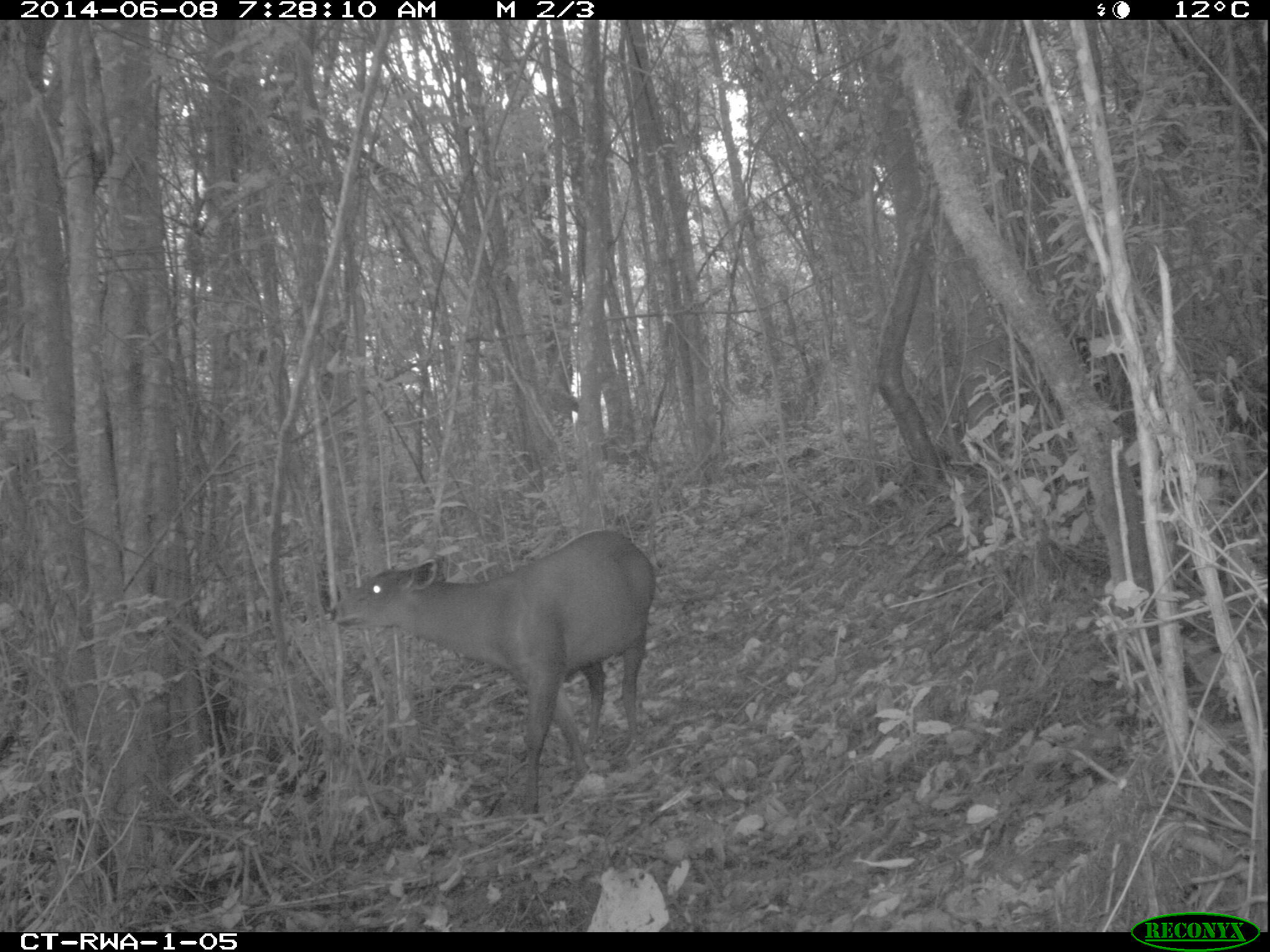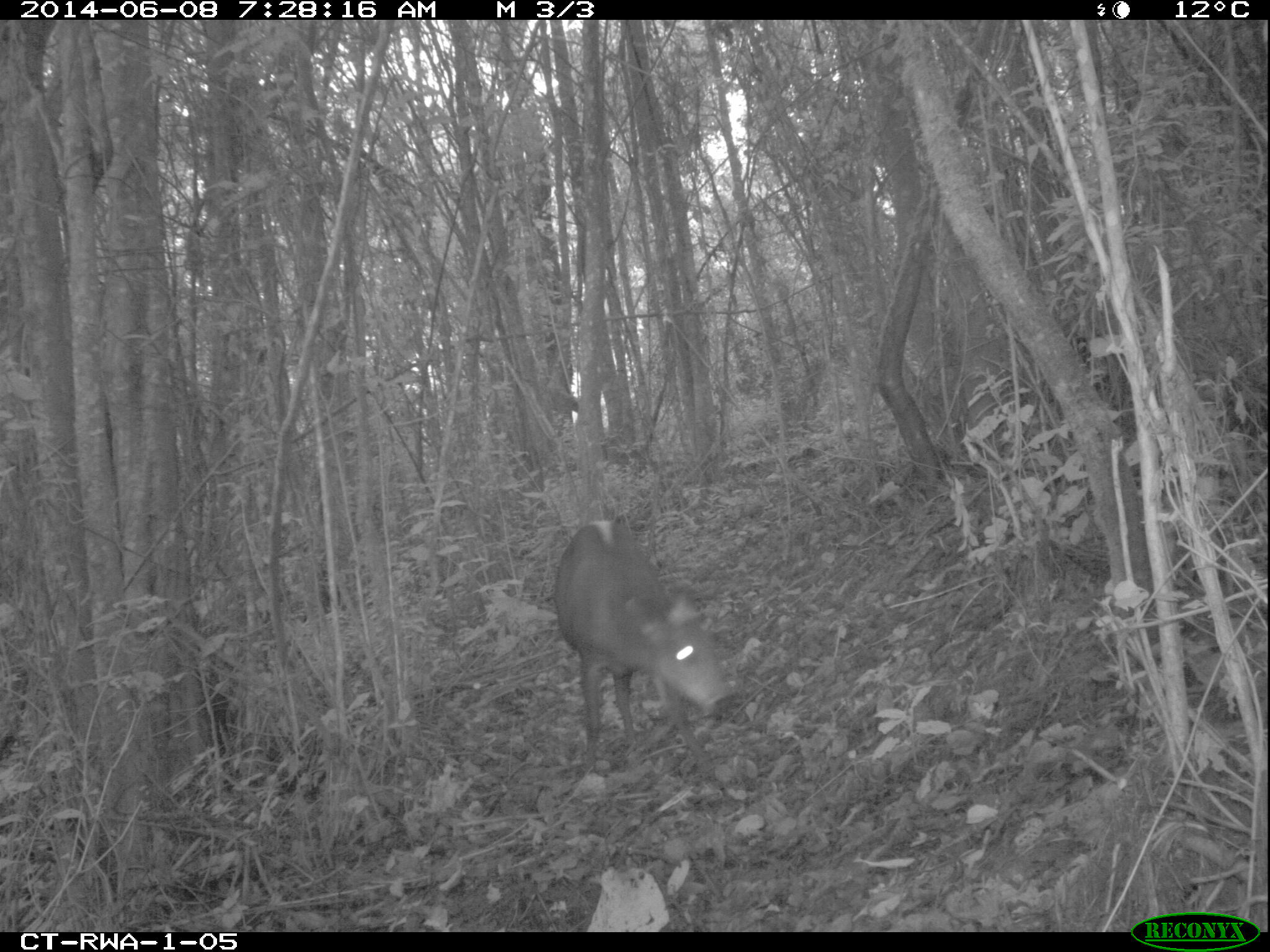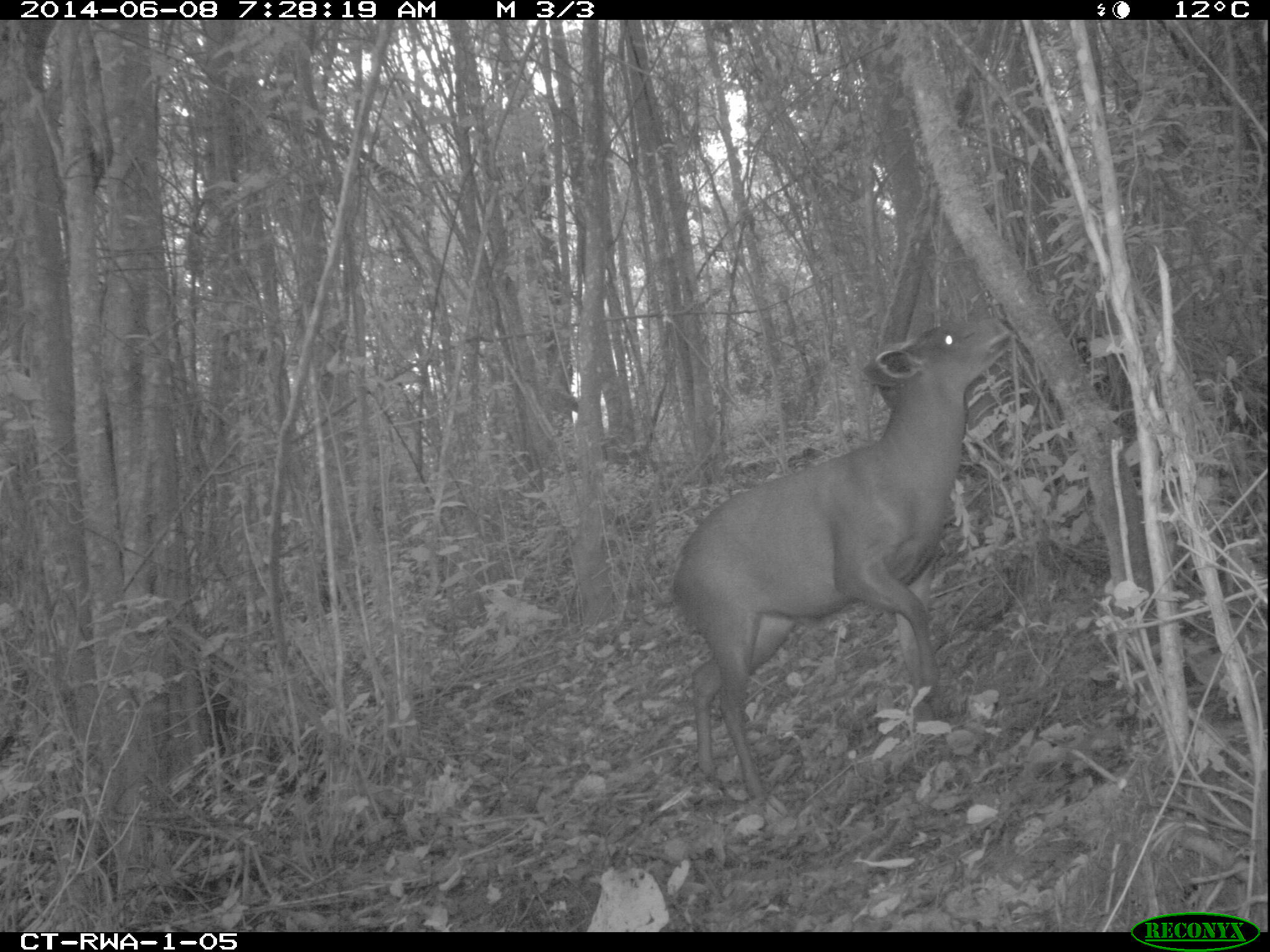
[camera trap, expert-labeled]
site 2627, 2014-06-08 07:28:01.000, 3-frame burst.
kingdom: Animalia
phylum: Chordata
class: Mammalia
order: Artiodactyla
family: Bovidae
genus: Cephalophus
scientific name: Cephalophus silvicultor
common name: light-backed duiker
Cephalophus silvicultor (light-backed duiker), count 1.